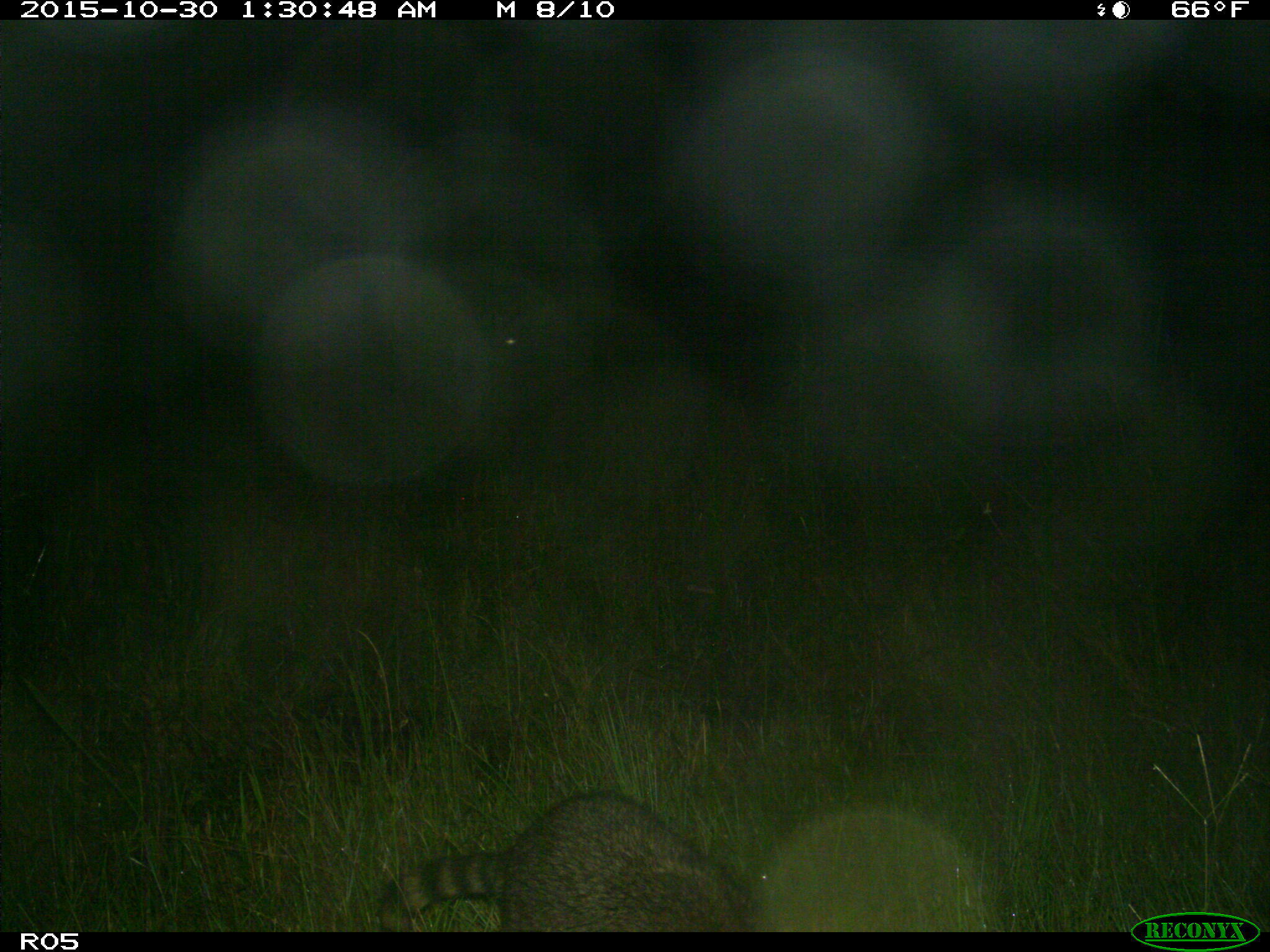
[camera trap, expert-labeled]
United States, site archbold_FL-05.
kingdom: Animalia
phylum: Chordata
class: Mammalia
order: Carnivora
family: Procyonidae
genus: Procyon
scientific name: Procyon lotor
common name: common raccoon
Procyon lotor (common raccoon).